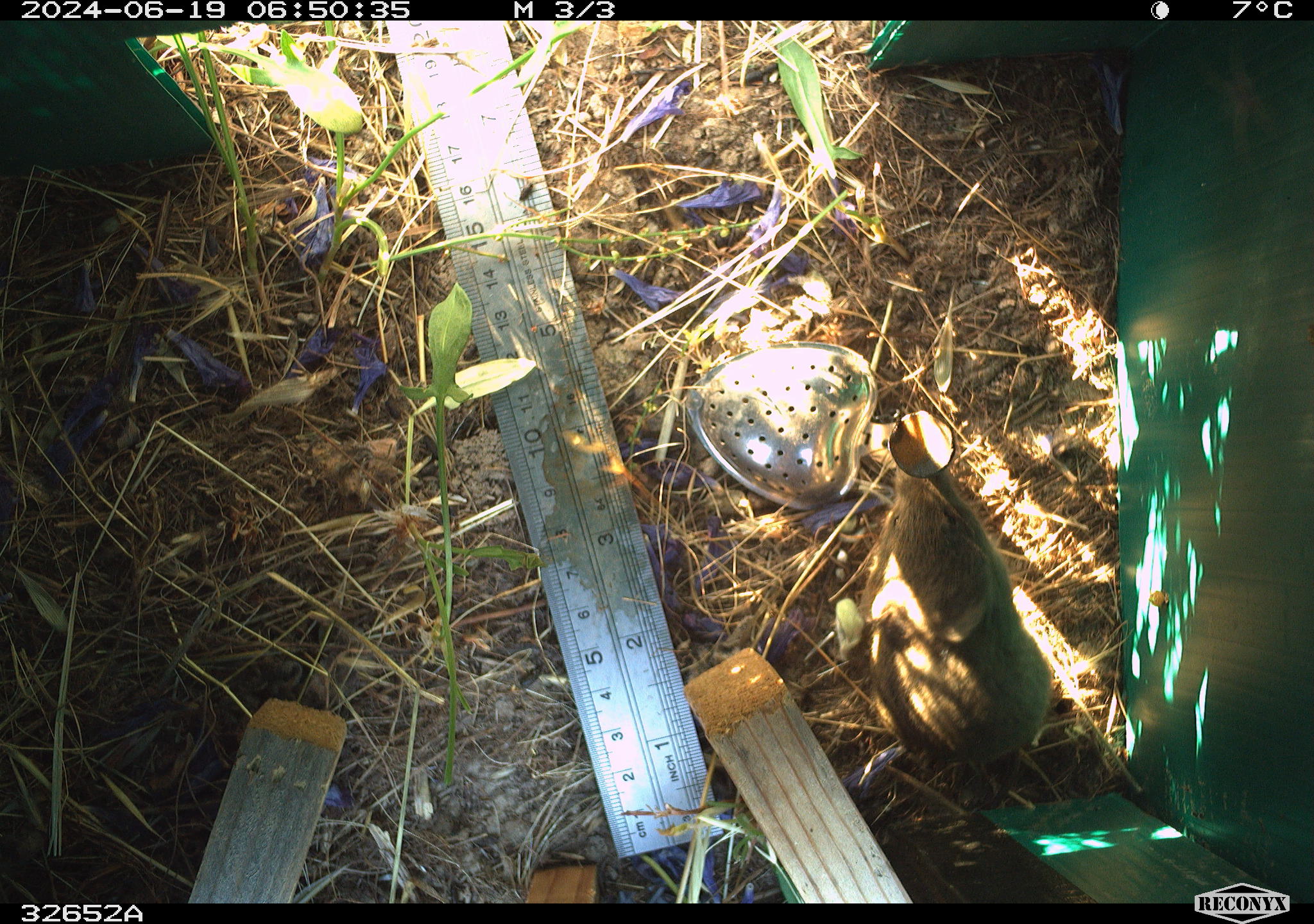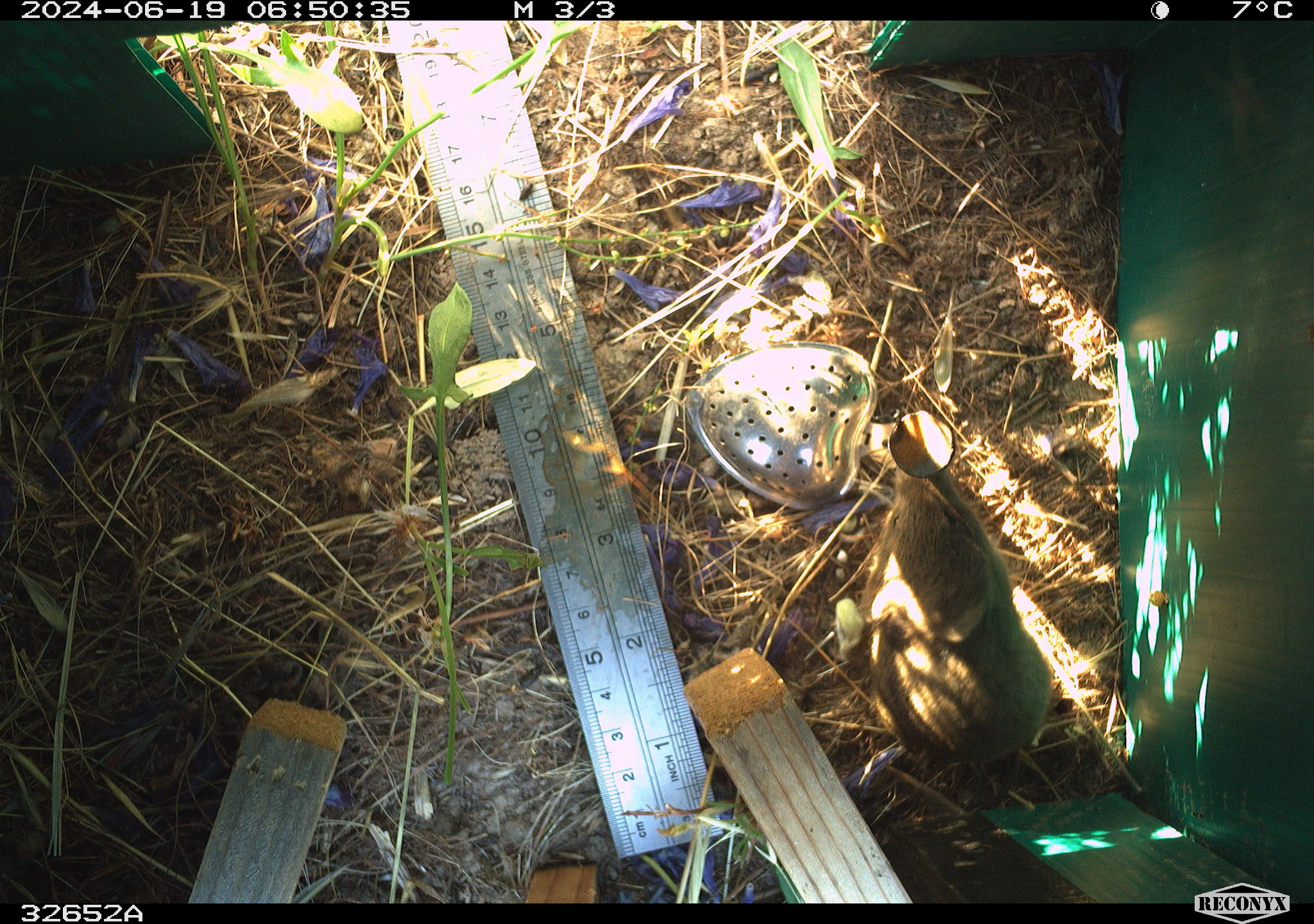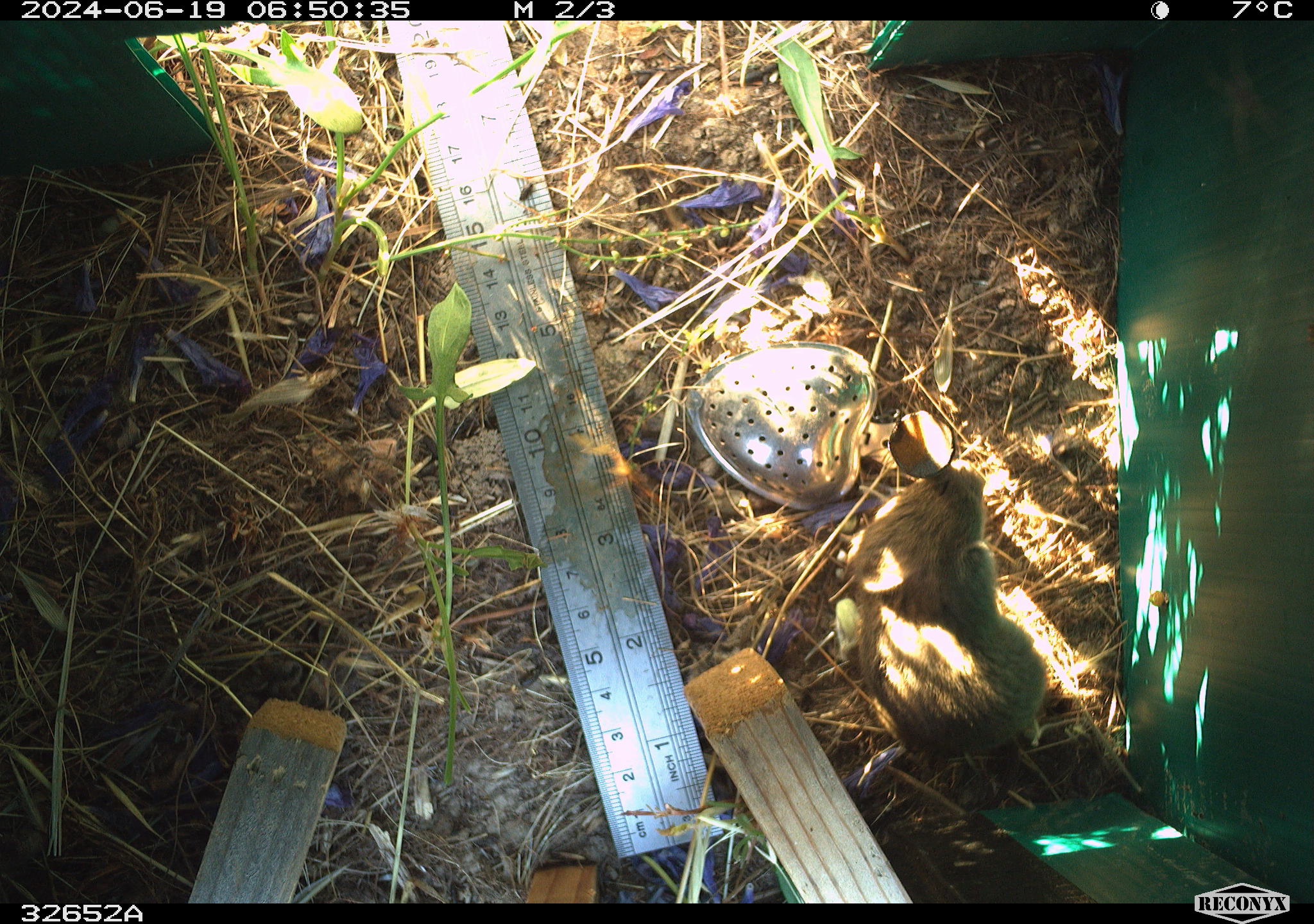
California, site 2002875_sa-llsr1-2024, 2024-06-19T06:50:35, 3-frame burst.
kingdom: Animalia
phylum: Chordata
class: Mammalia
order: Rodentia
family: Cricetidae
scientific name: Arvicolinae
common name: voles, lemmings, and muskrats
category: arvicolinae subfamily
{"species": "arvicolinae subfamily (voles, lemmings, and muskrats) (Arvicolinae)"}